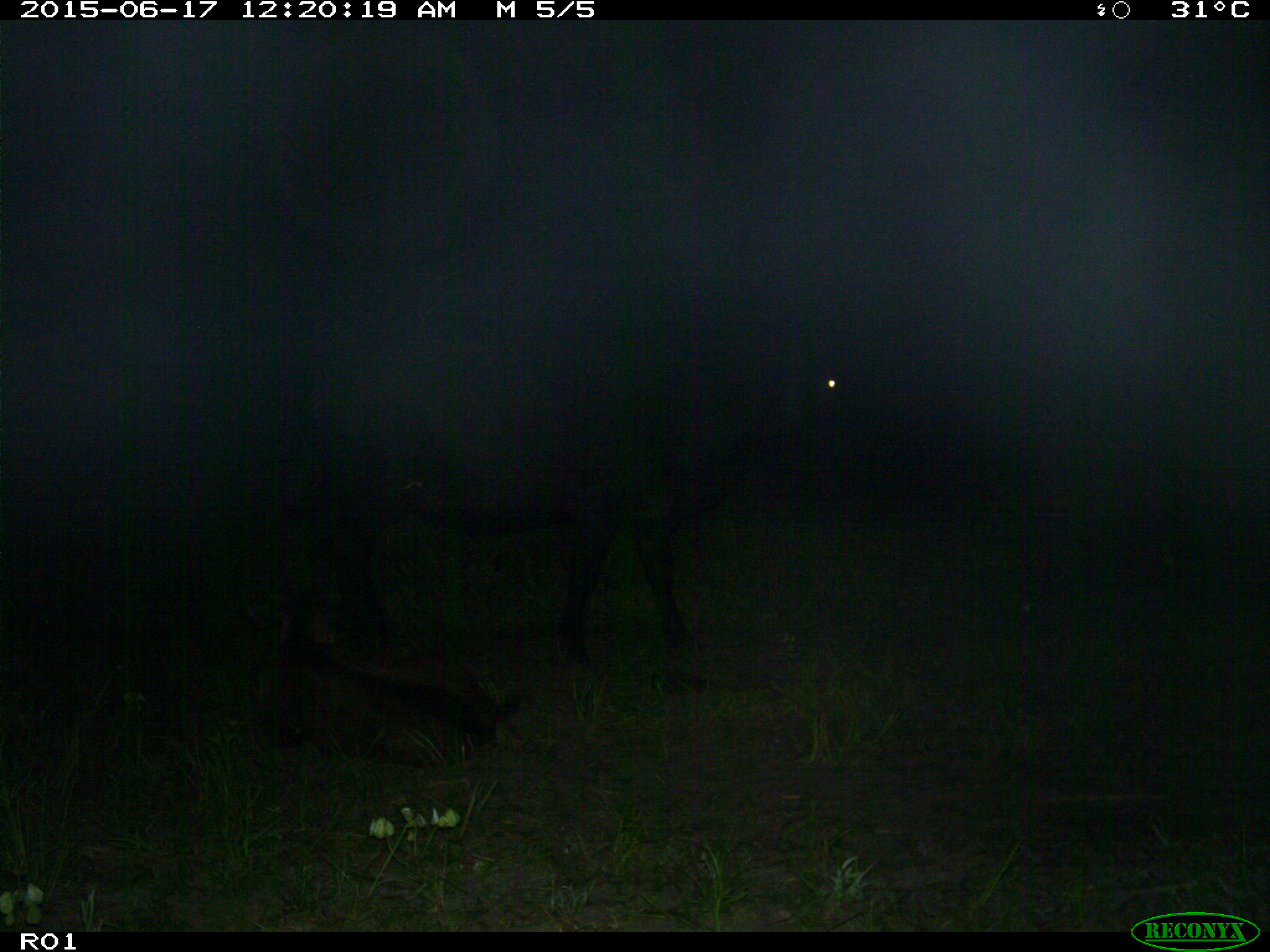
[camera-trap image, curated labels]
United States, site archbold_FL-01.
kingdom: Animalia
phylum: Chordata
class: Mammalia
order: Artiodactyla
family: Bovidae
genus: Bos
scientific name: Bos taurus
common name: domestic cow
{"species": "Bos taurus (domestic cow)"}